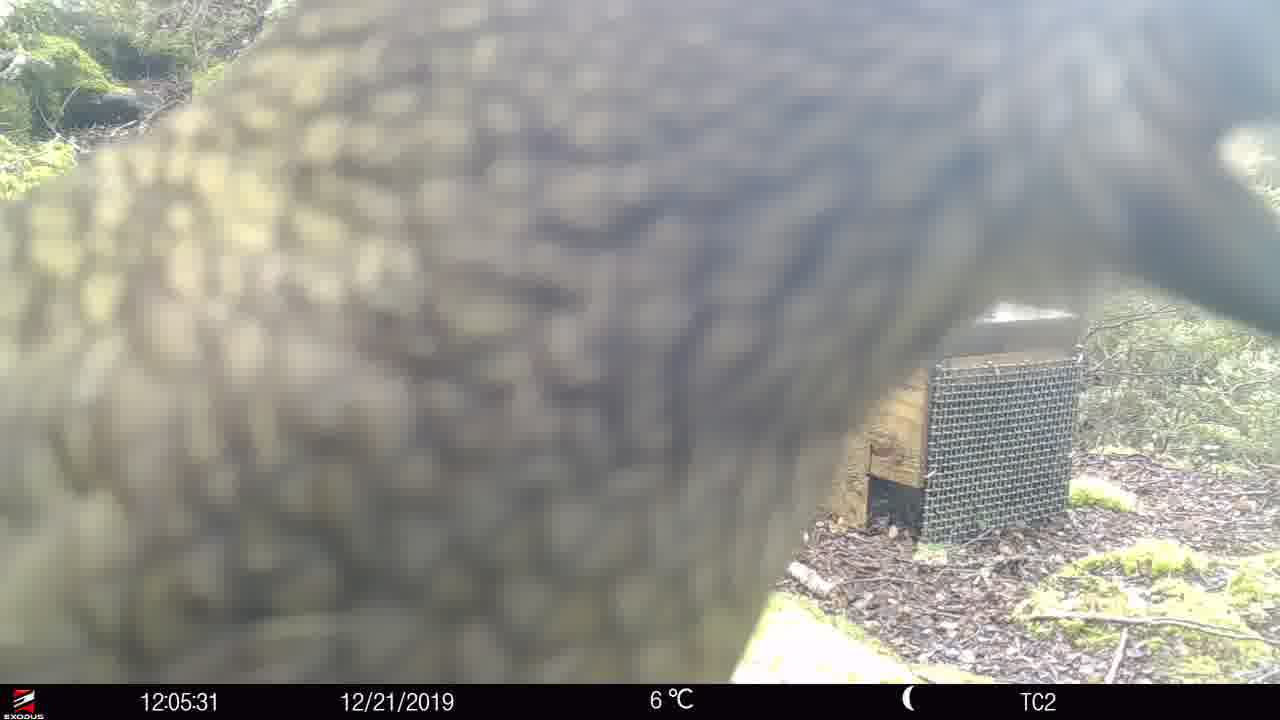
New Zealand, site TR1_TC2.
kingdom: Animalia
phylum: Chordata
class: Aves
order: Psittaciformes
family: Strigopidae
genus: Nestor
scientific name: Nestor notabilis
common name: kea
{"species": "kea (Nestor notabilis)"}